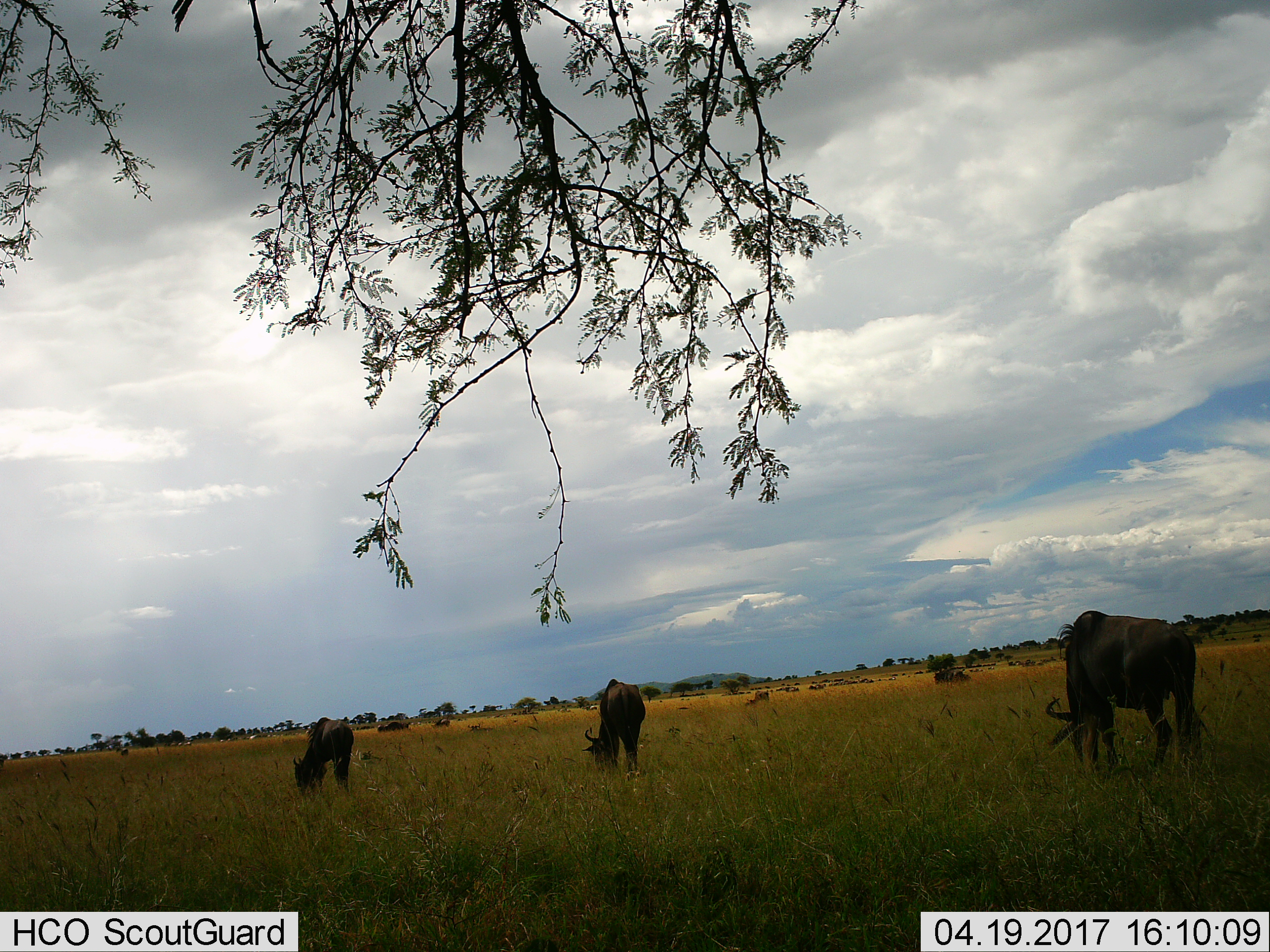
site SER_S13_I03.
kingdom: Animalia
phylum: Chordata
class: Mammalia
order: Artiodactyla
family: Bovidae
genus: Connochaetes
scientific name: Connochaetes taurinus taurinus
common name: blue wildebeest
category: wildebeestblue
Wildebeestblue (blue wildebeest) (Connochaetes taurinus taurinus), count 10. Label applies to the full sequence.